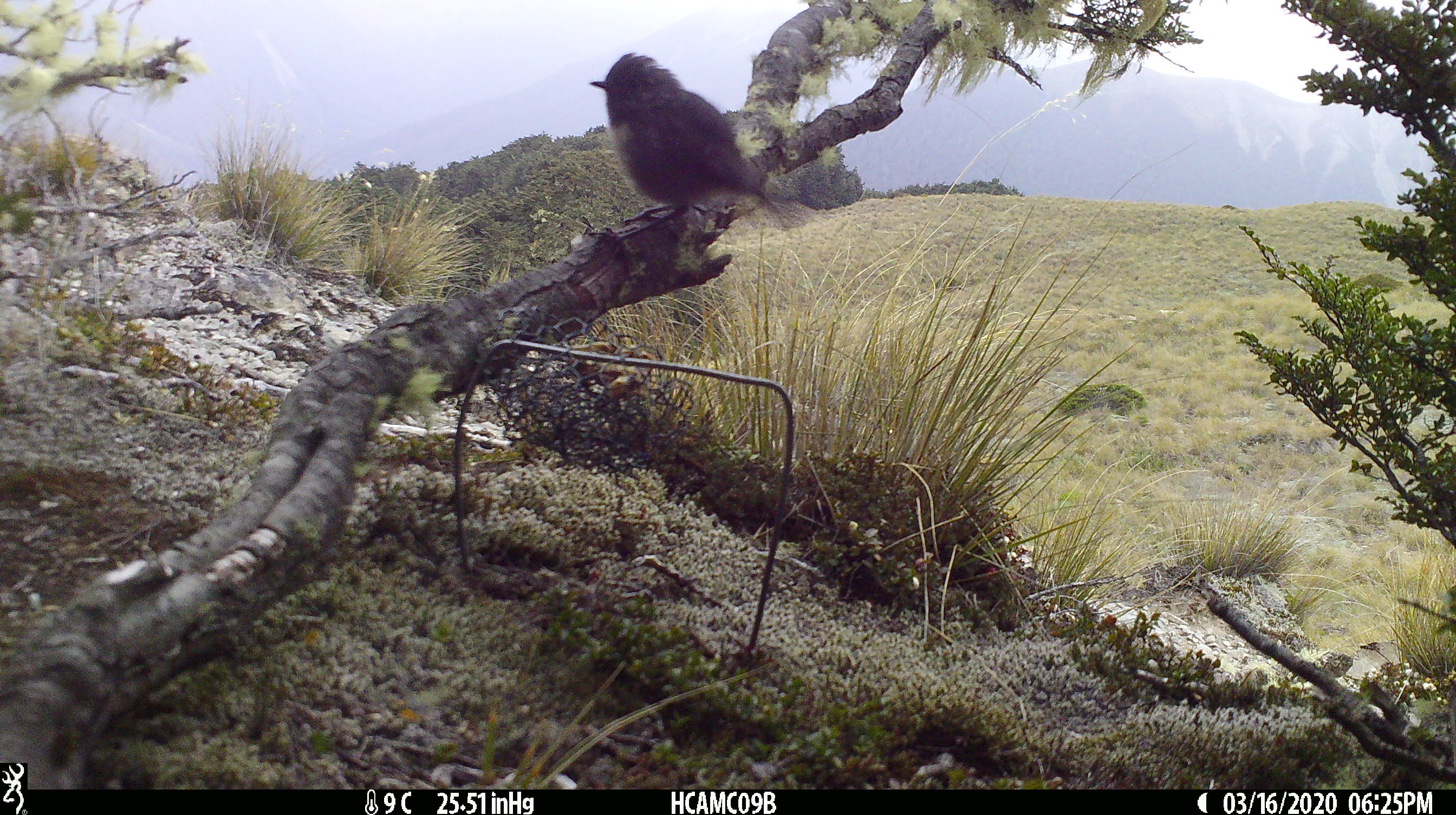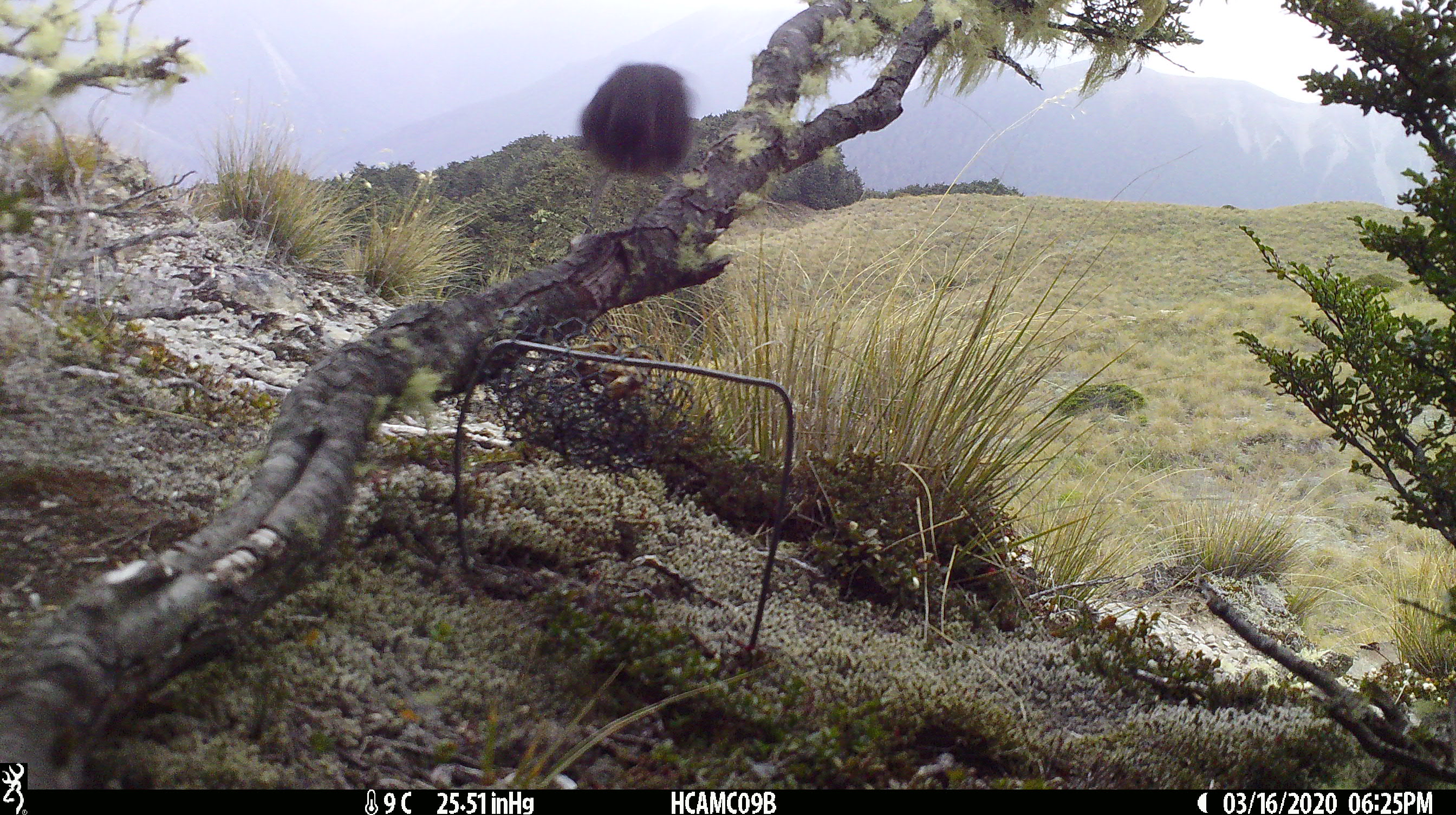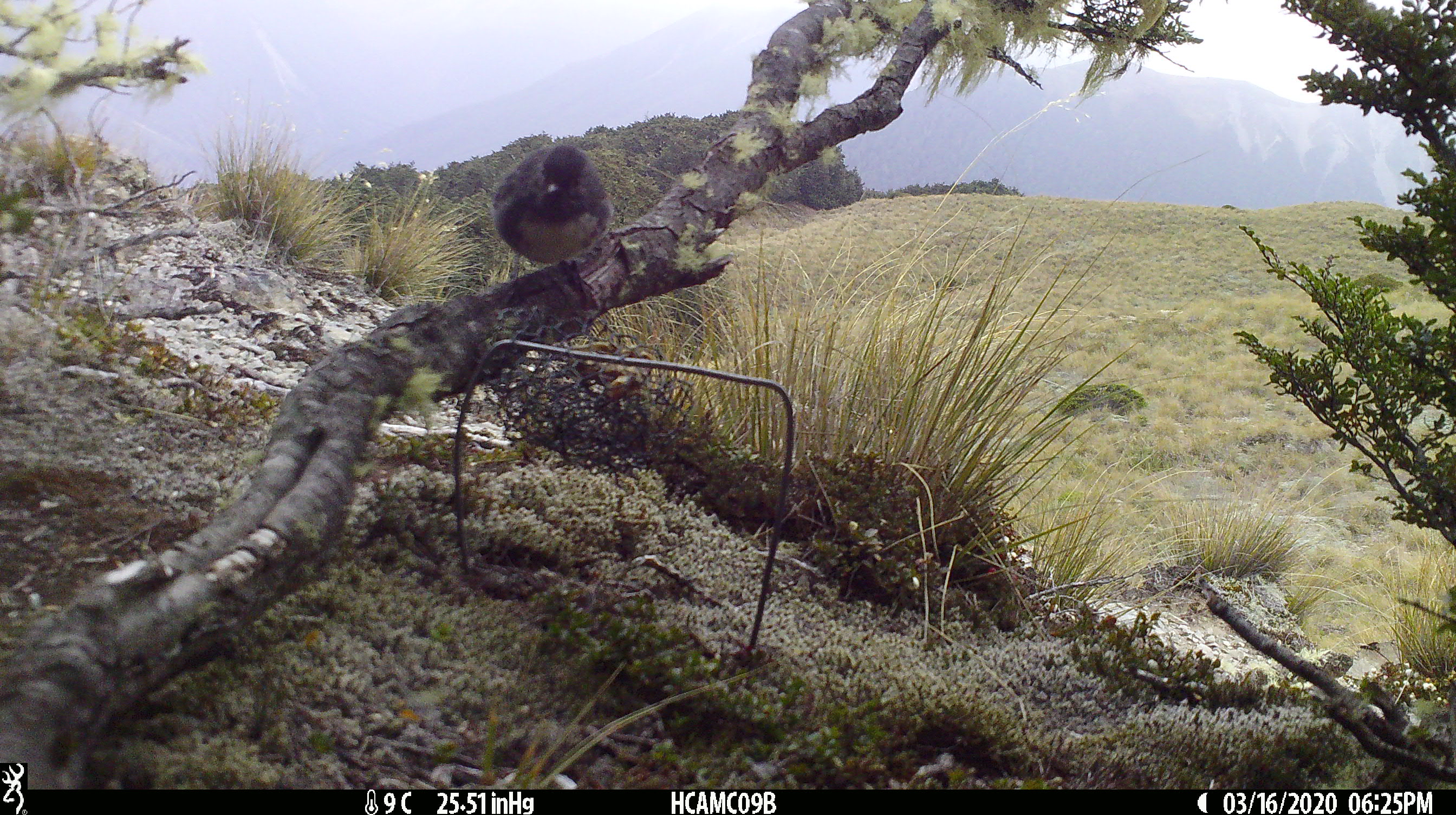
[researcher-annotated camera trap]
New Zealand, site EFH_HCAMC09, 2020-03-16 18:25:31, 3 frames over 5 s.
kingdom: Animalia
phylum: Chordata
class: Aves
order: Passeriformes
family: Petroicidae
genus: Petroica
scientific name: Petroica australis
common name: new zealand robin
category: robin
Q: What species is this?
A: Robin (new zealand robin) (Petroica australis).